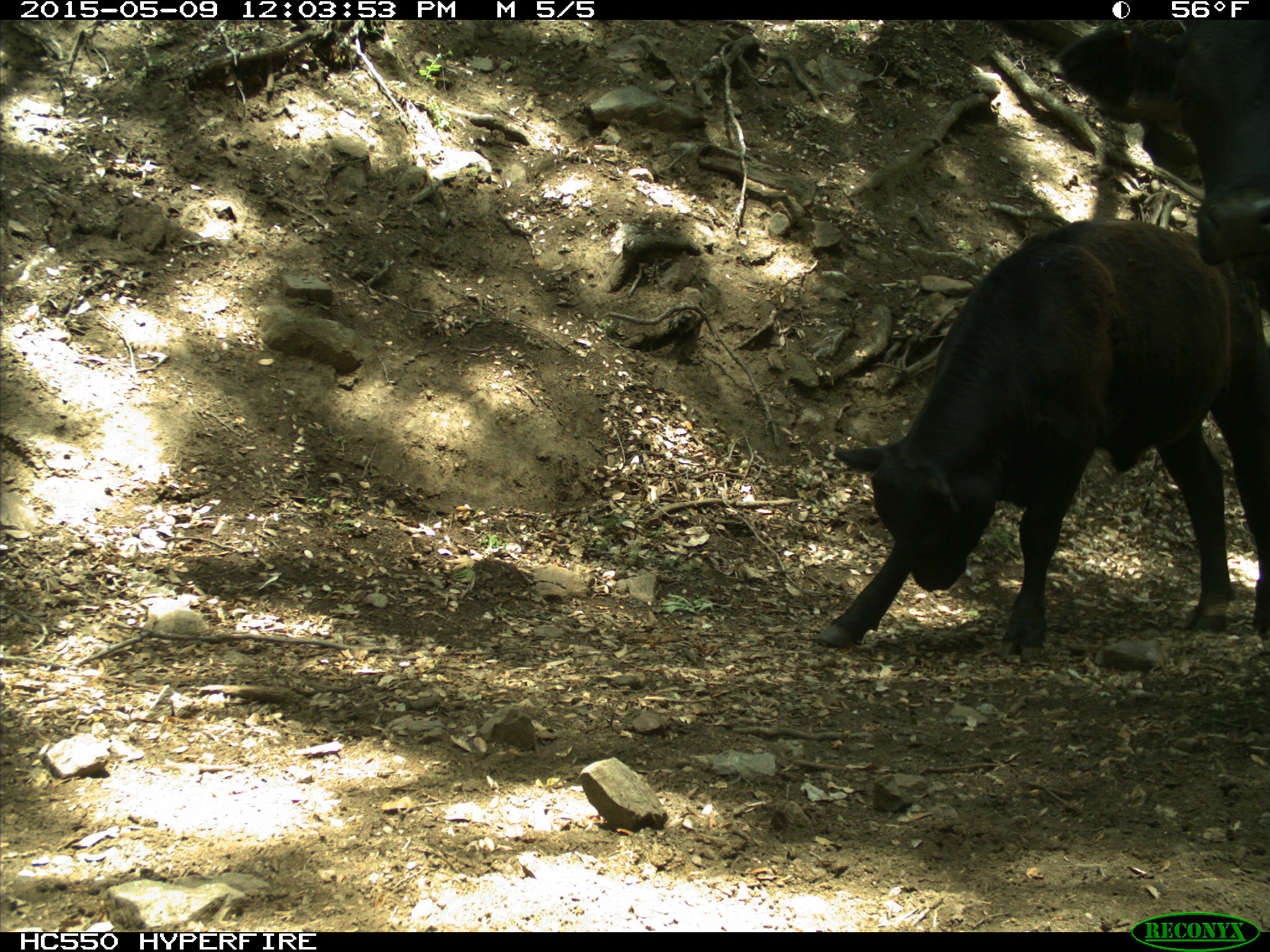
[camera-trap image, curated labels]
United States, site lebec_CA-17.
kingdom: Animalia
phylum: Chordata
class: Mammalia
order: Artiodactyla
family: Bovidae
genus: Bos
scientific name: Bos taurus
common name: domestic cow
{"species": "Bos taurus (domestic cow)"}